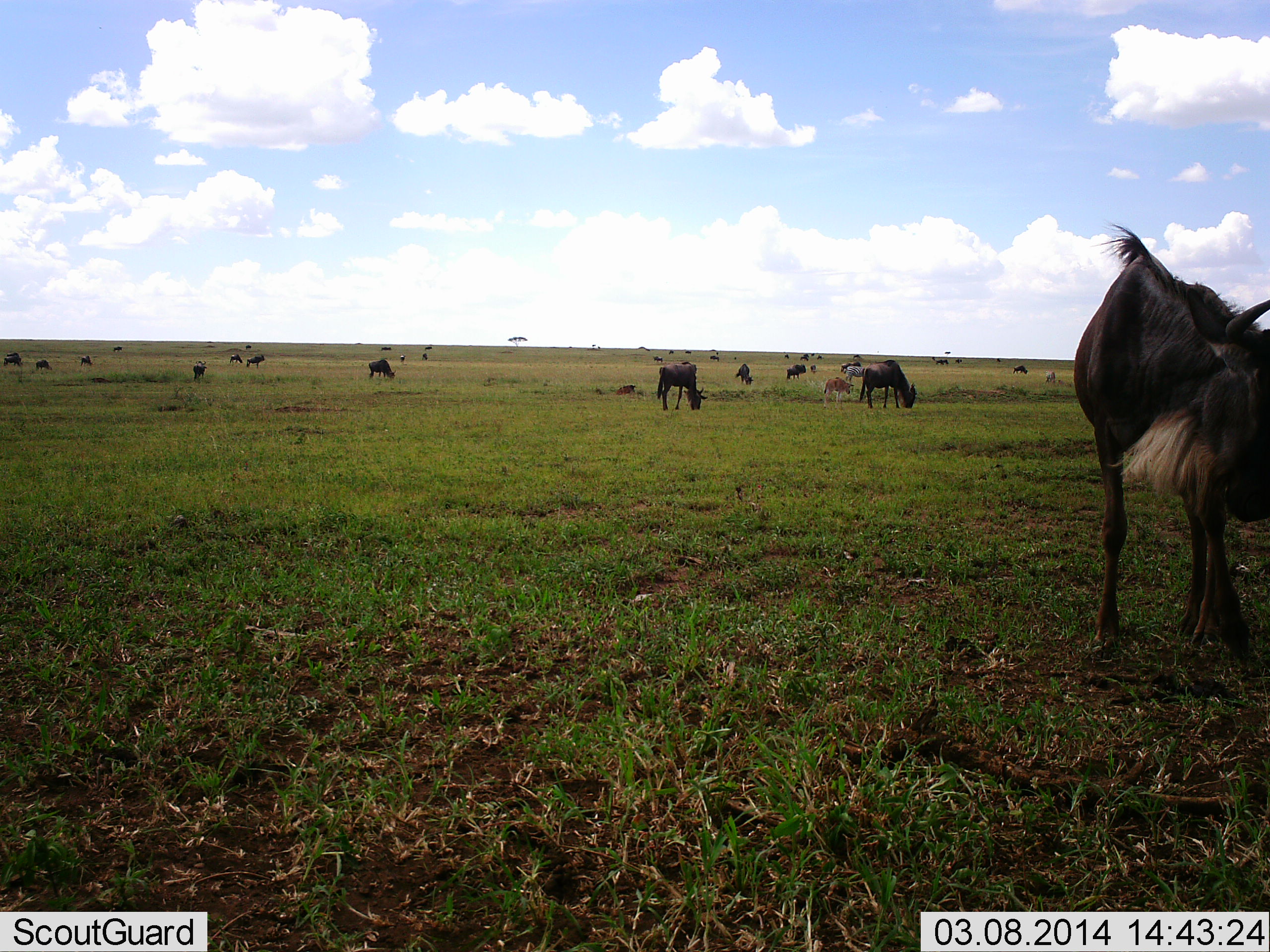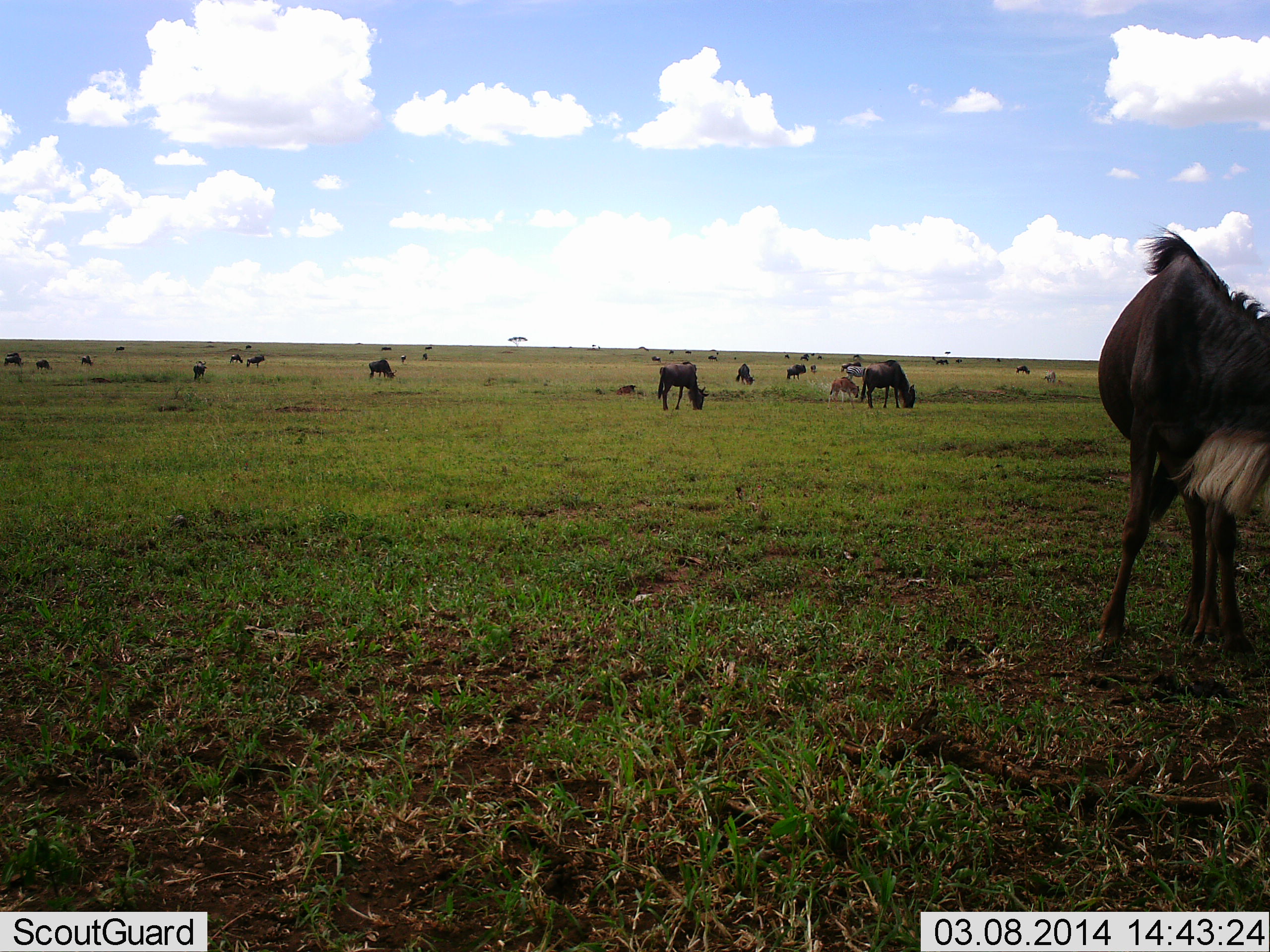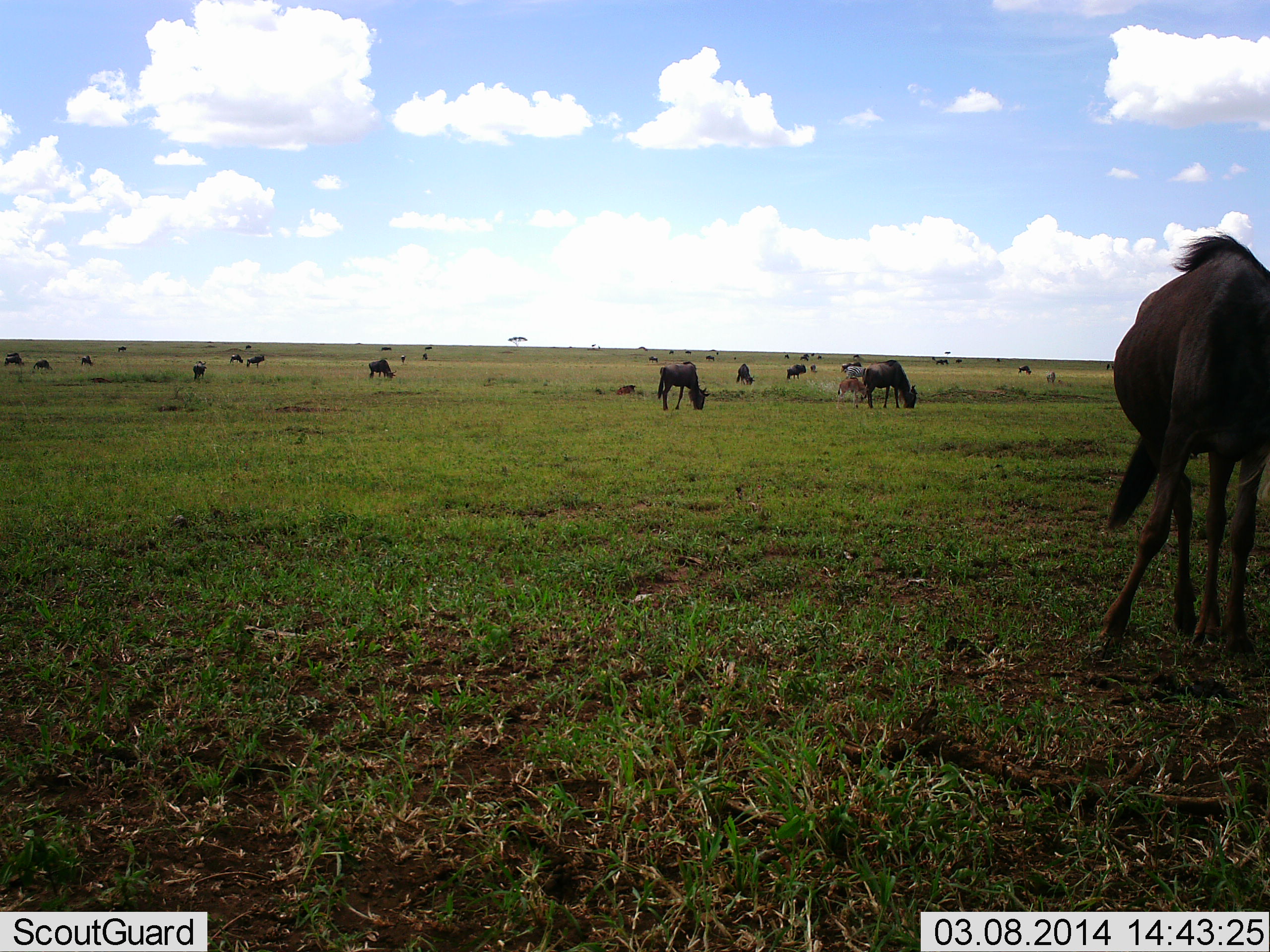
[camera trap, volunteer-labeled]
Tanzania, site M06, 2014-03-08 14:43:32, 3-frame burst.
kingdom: Animalia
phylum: Chordata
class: Mammalia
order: Artiodactyla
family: Bovidae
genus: Connochaetes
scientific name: Connochaetes taurinus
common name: blue wildebeest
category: wildebeest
Wildebeest (blue wildebeest) (Connochaetes taurinus), count 11-50. Behavior (volunteer vote fractions): standing 60%, resting 0%, moving 30%, interacting 0%. Young present (vote fraction): 50%. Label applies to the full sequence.